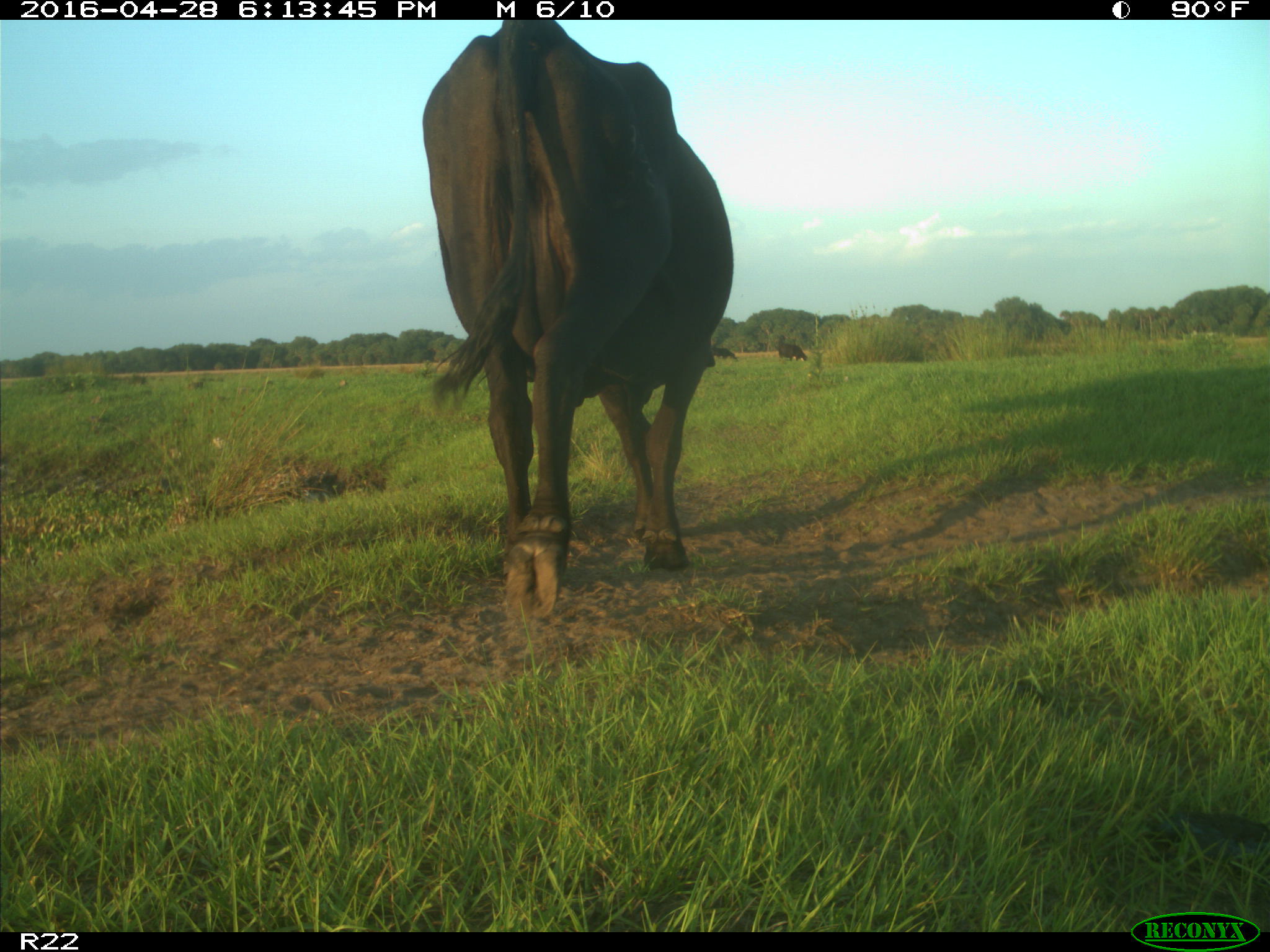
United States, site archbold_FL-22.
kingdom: Animalia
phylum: Chordata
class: Mammalia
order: Artiodactyla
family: Bovidae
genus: Bos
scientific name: Bos taurus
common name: domestic cow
Bos taurus (domestic cow).